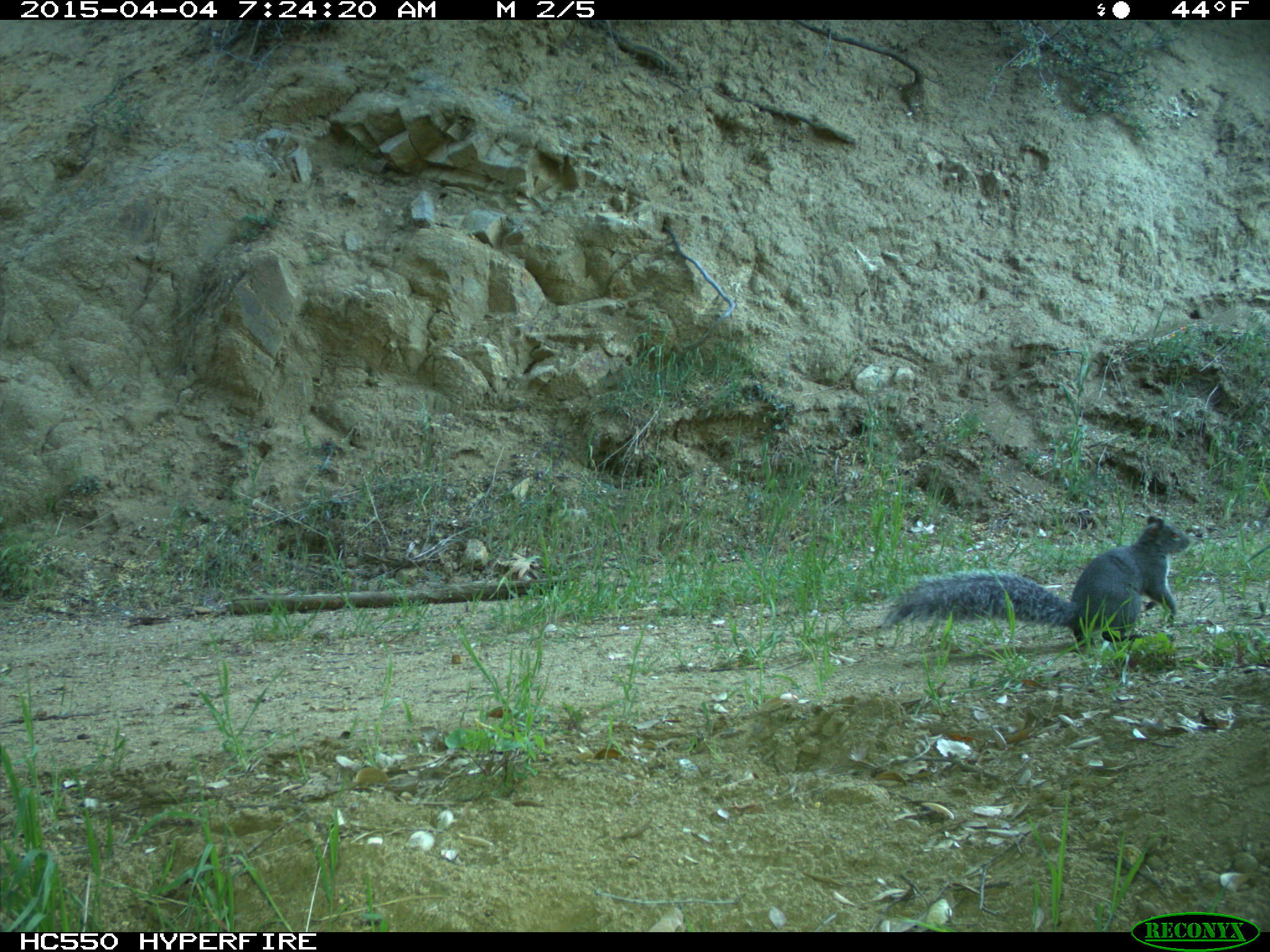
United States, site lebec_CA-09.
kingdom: Animalia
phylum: Chordata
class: Mammalia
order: Rodentia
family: Sciuridae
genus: Sciurus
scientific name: Sciurus carolinensis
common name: eastern gray squirrel